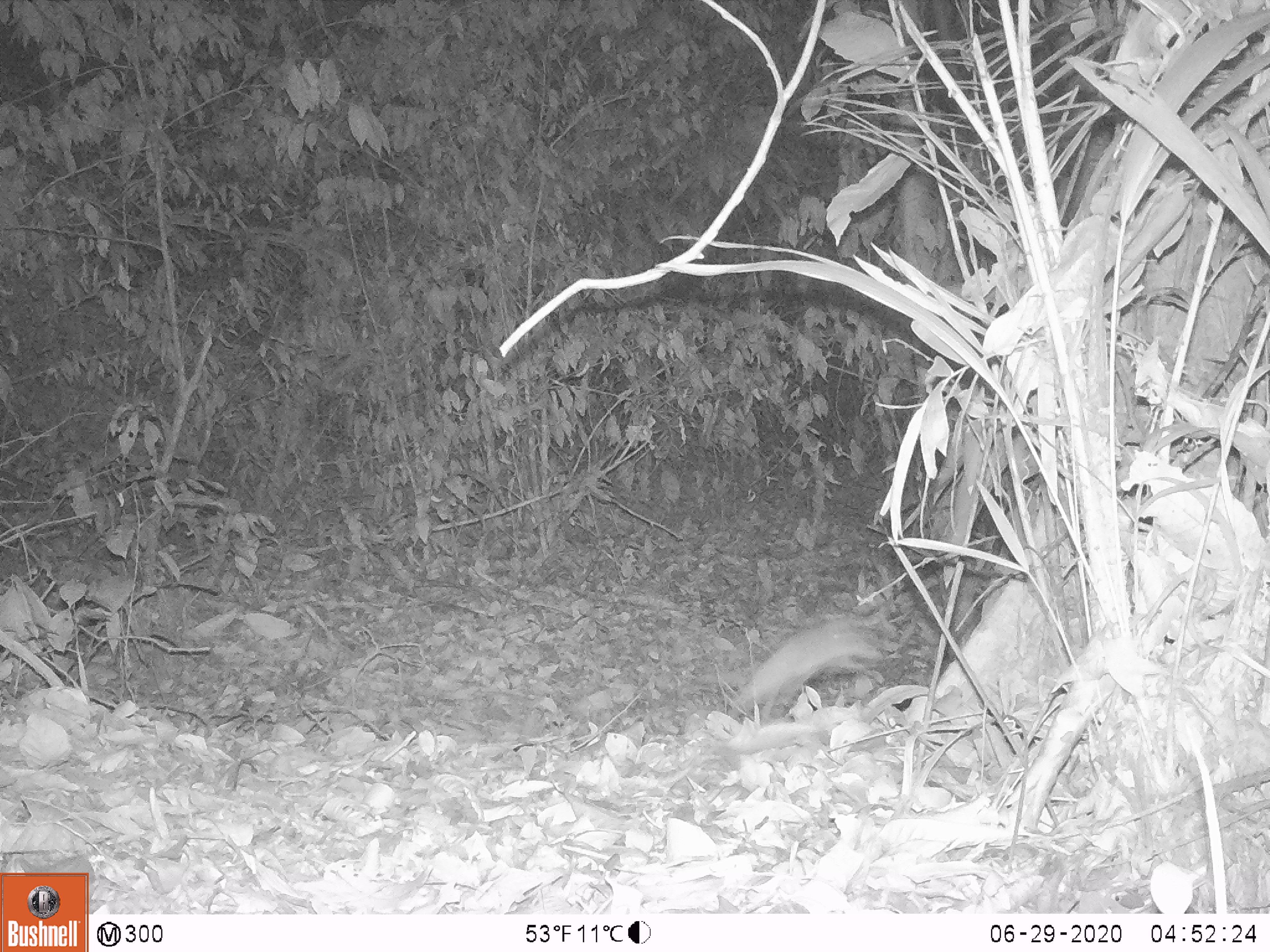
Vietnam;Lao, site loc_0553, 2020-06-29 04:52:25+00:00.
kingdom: Animalia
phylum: Chordata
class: Mammalia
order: Rodentia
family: Muridae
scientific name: Muridae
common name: old-world mice and rats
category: unidentified murid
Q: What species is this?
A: Unidentified murid (old-world mice and rats) (Muridae).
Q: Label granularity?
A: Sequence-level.